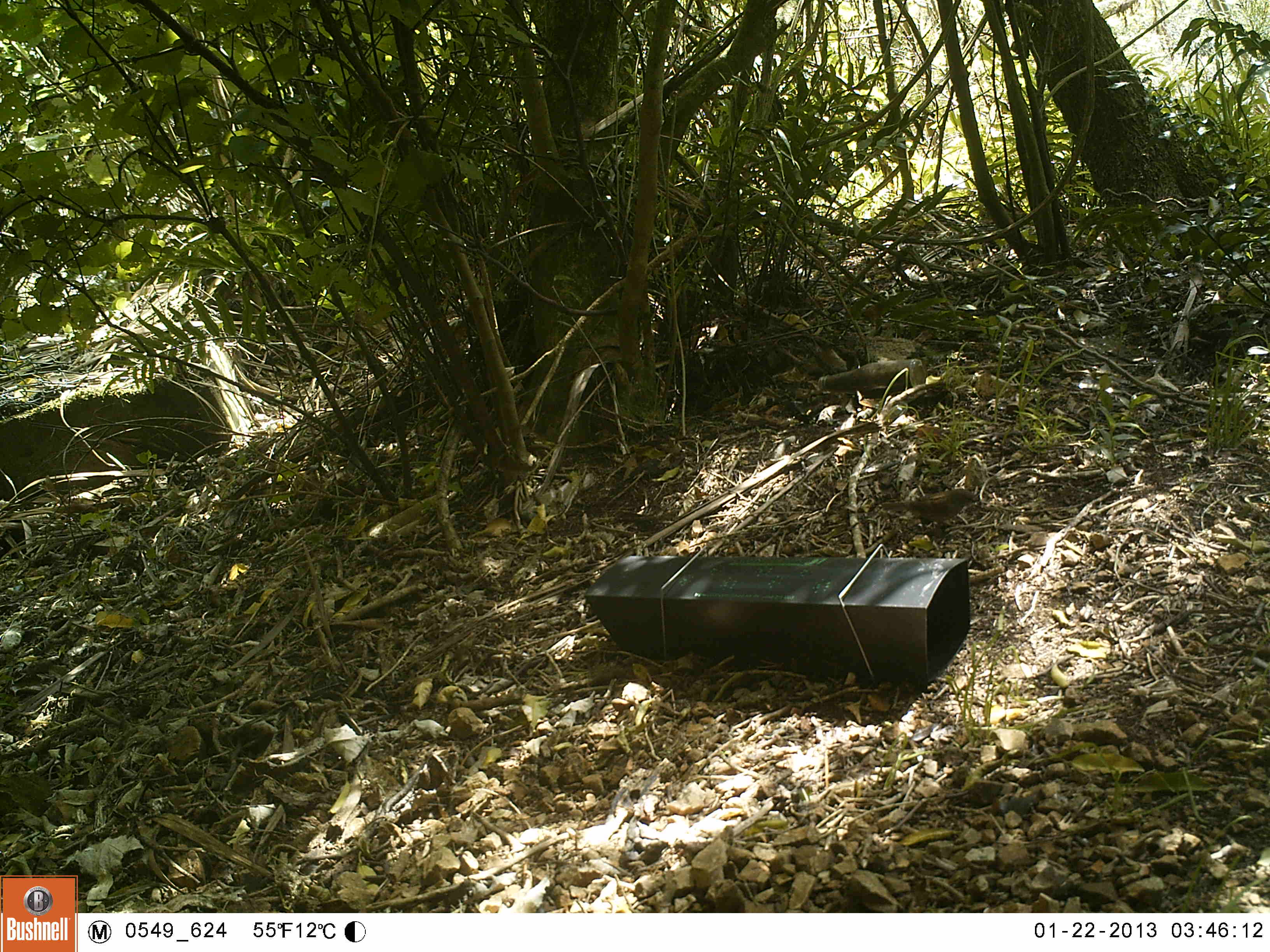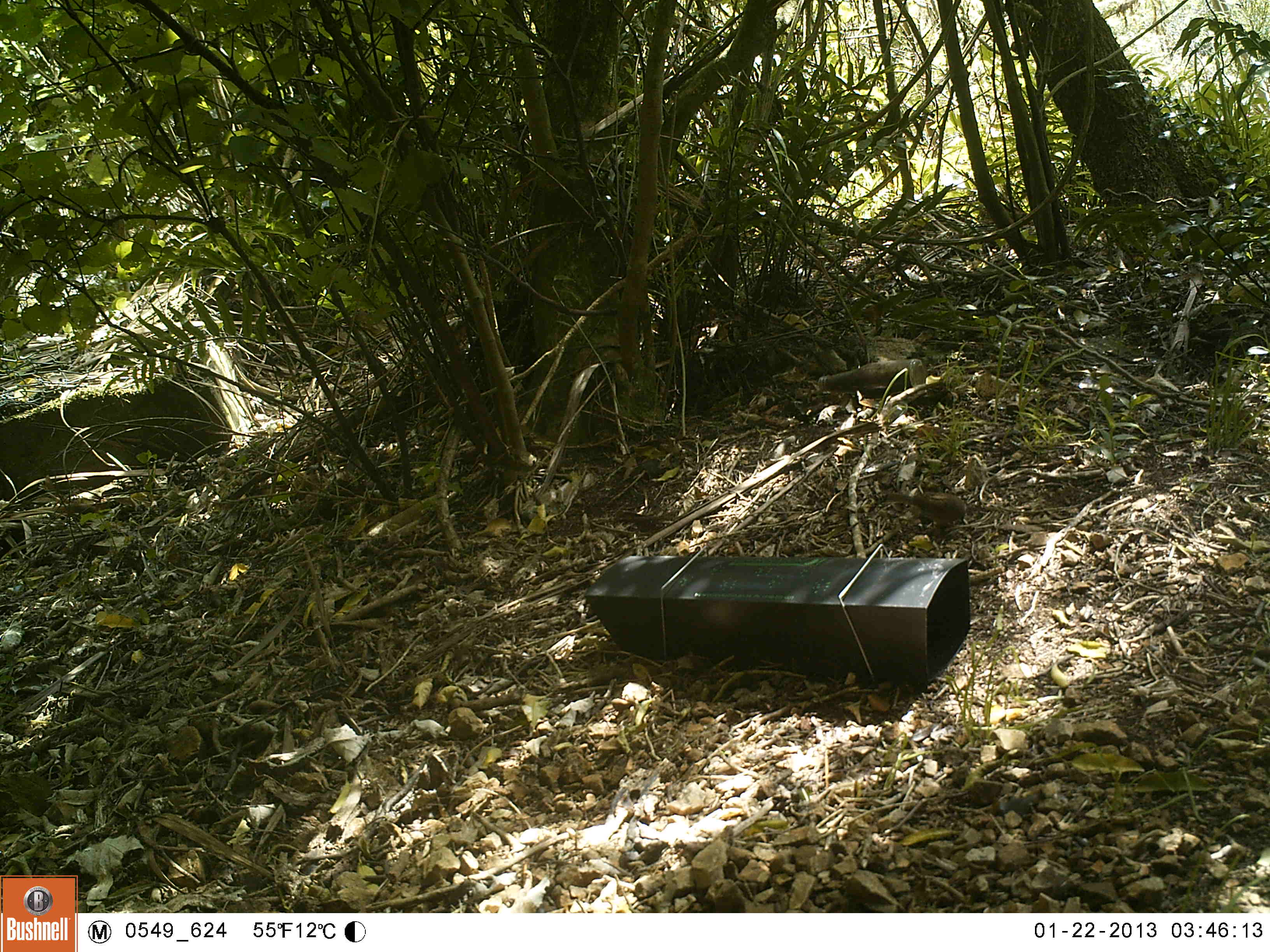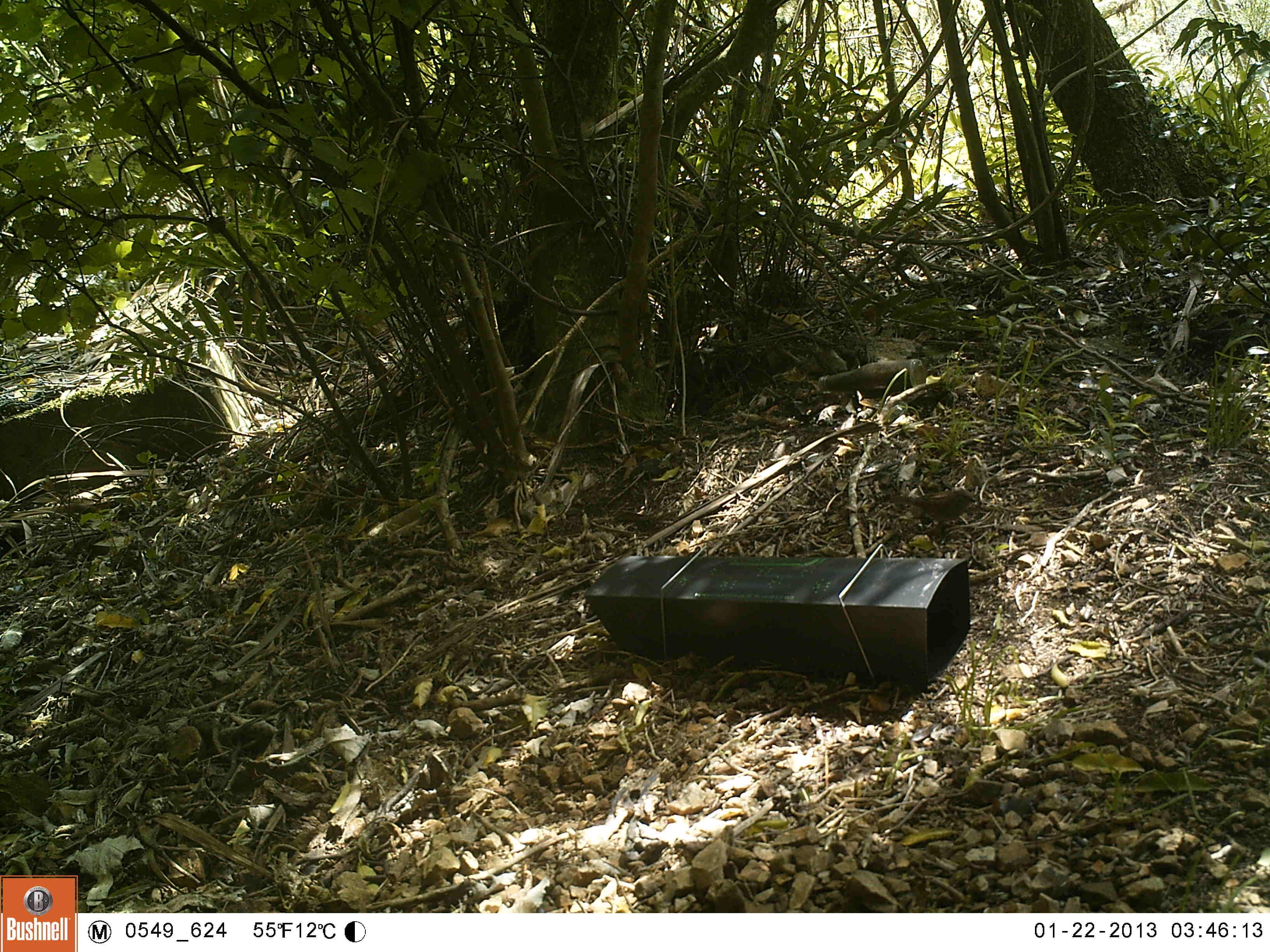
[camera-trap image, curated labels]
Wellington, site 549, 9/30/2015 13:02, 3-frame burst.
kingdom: Animalia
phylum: Chordata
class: Aves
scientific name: Aves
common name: bird